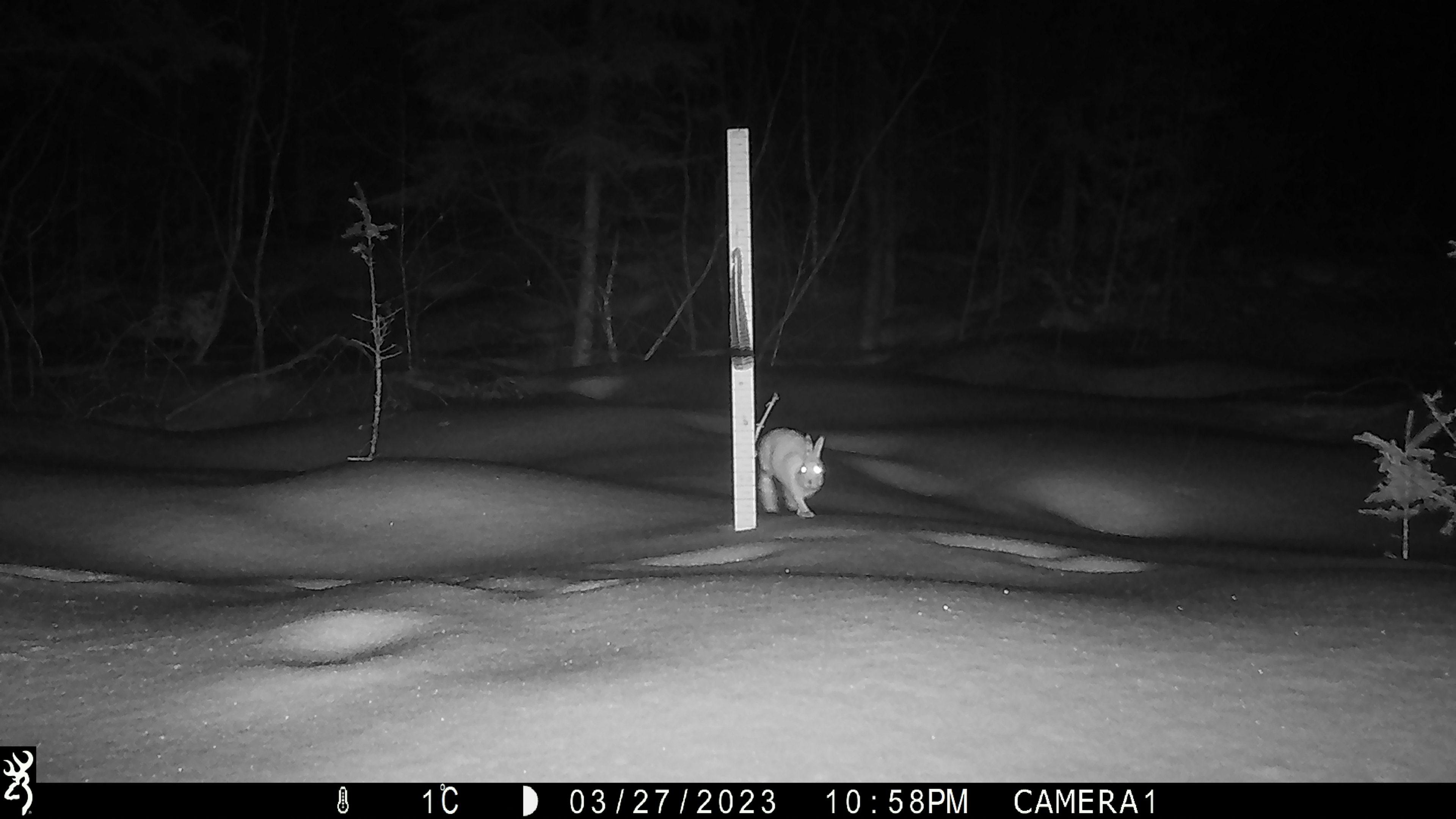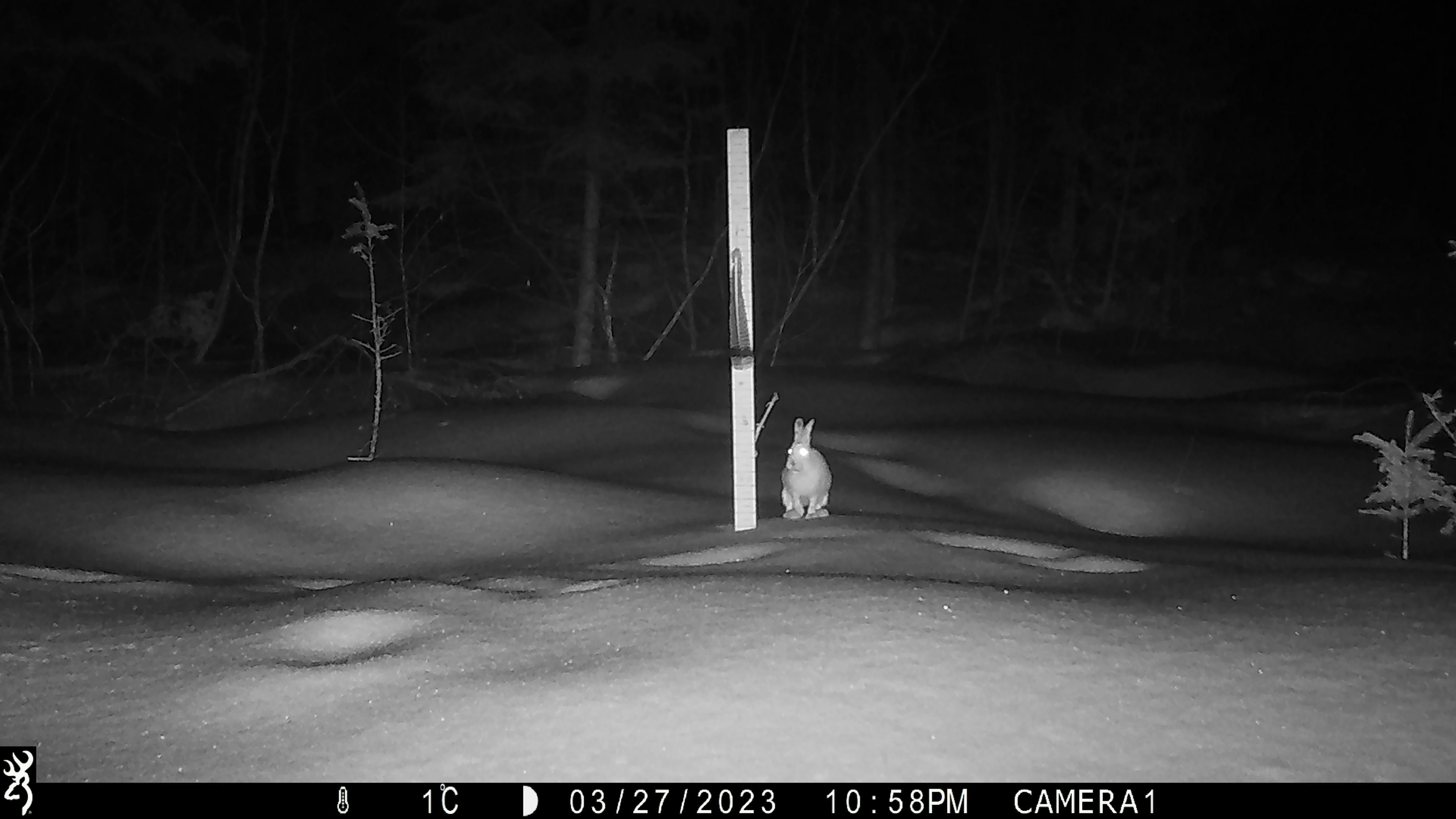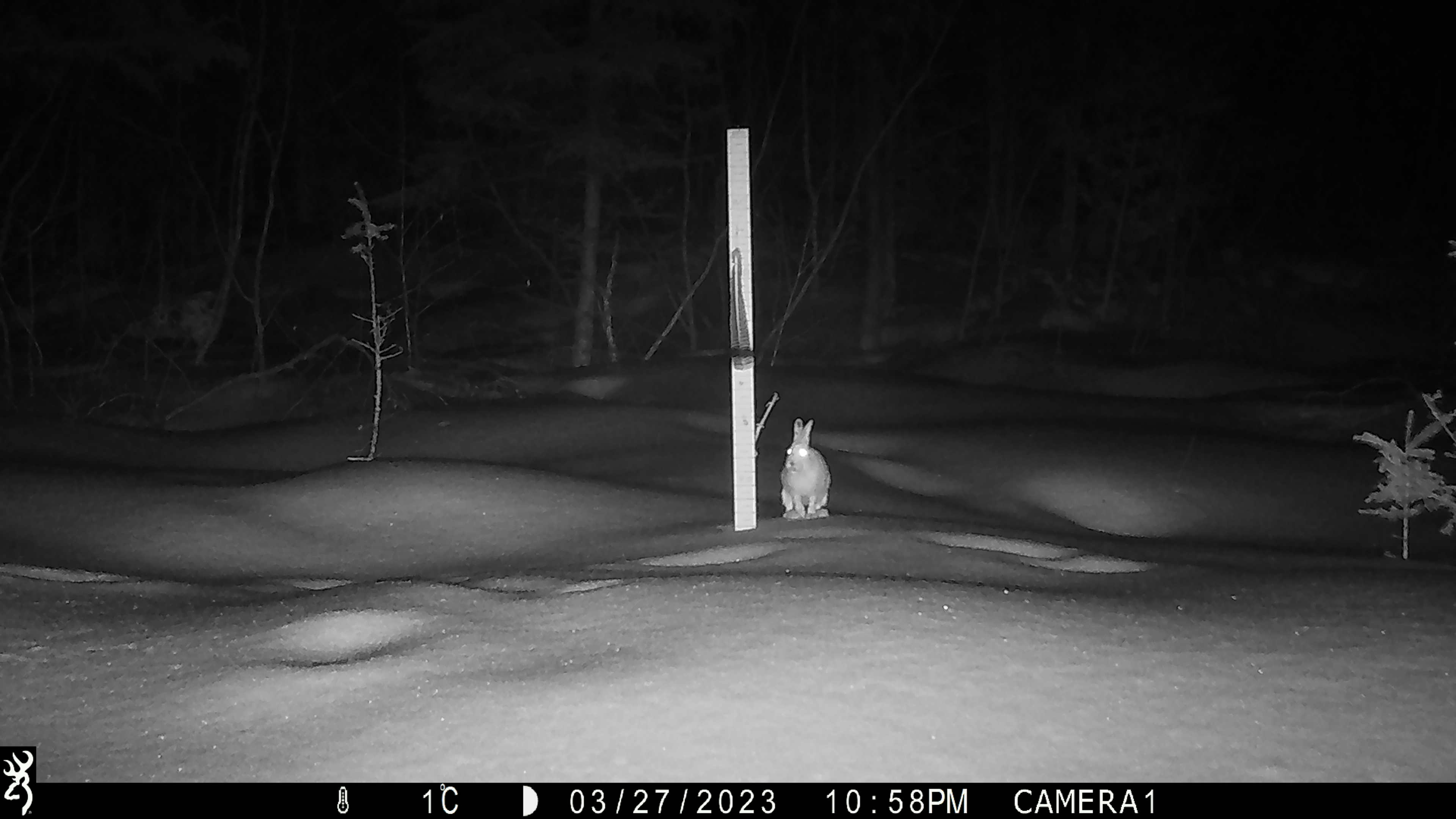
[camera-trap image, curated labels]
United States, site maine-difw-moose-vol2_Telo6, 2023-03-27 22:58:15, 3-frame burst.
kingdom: Animalia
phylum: Chordata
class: Mammalia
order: Lagomorpha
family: Leporidae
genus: Lepus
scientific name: Lepus americanus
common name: snowshoe hare